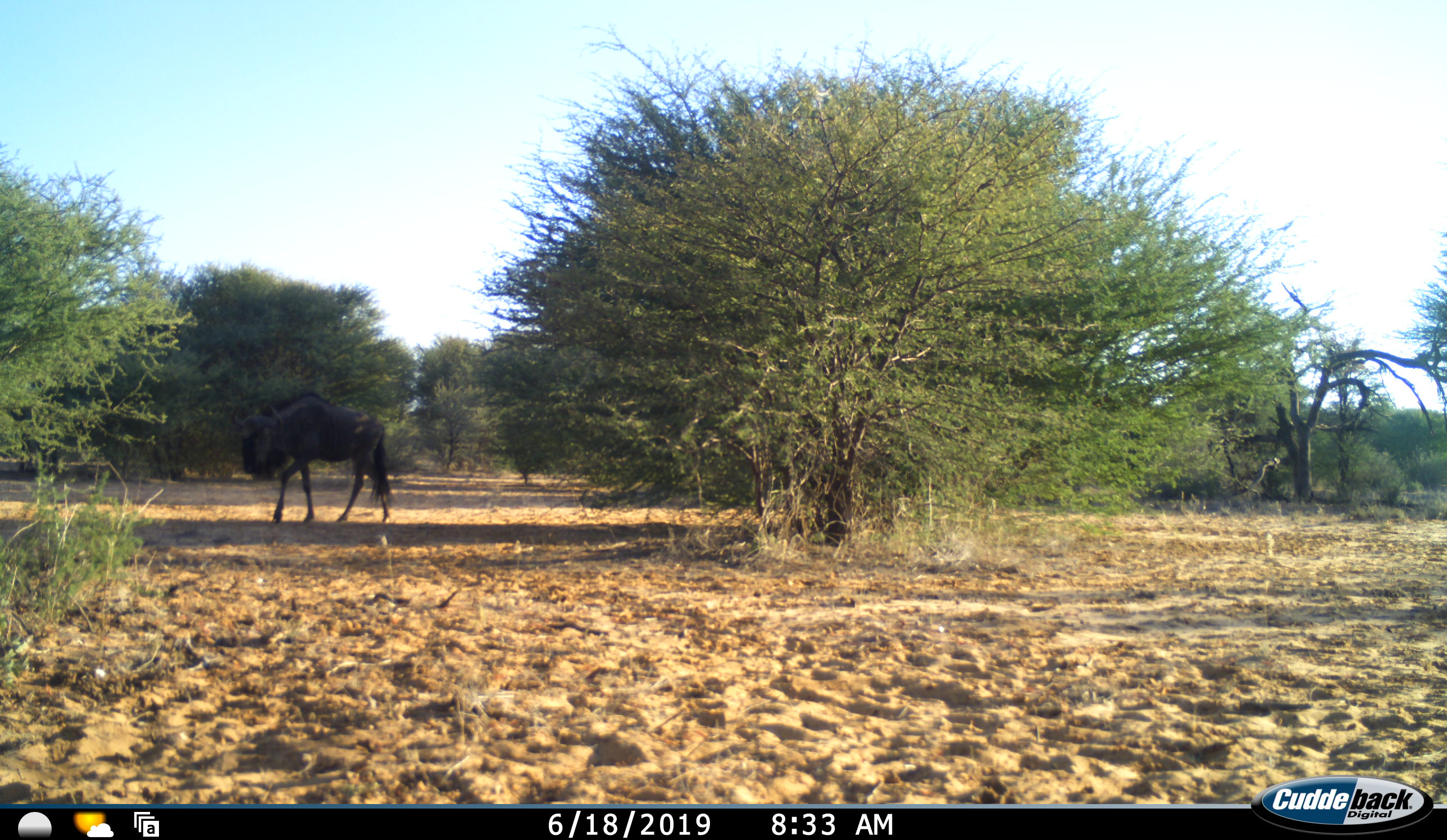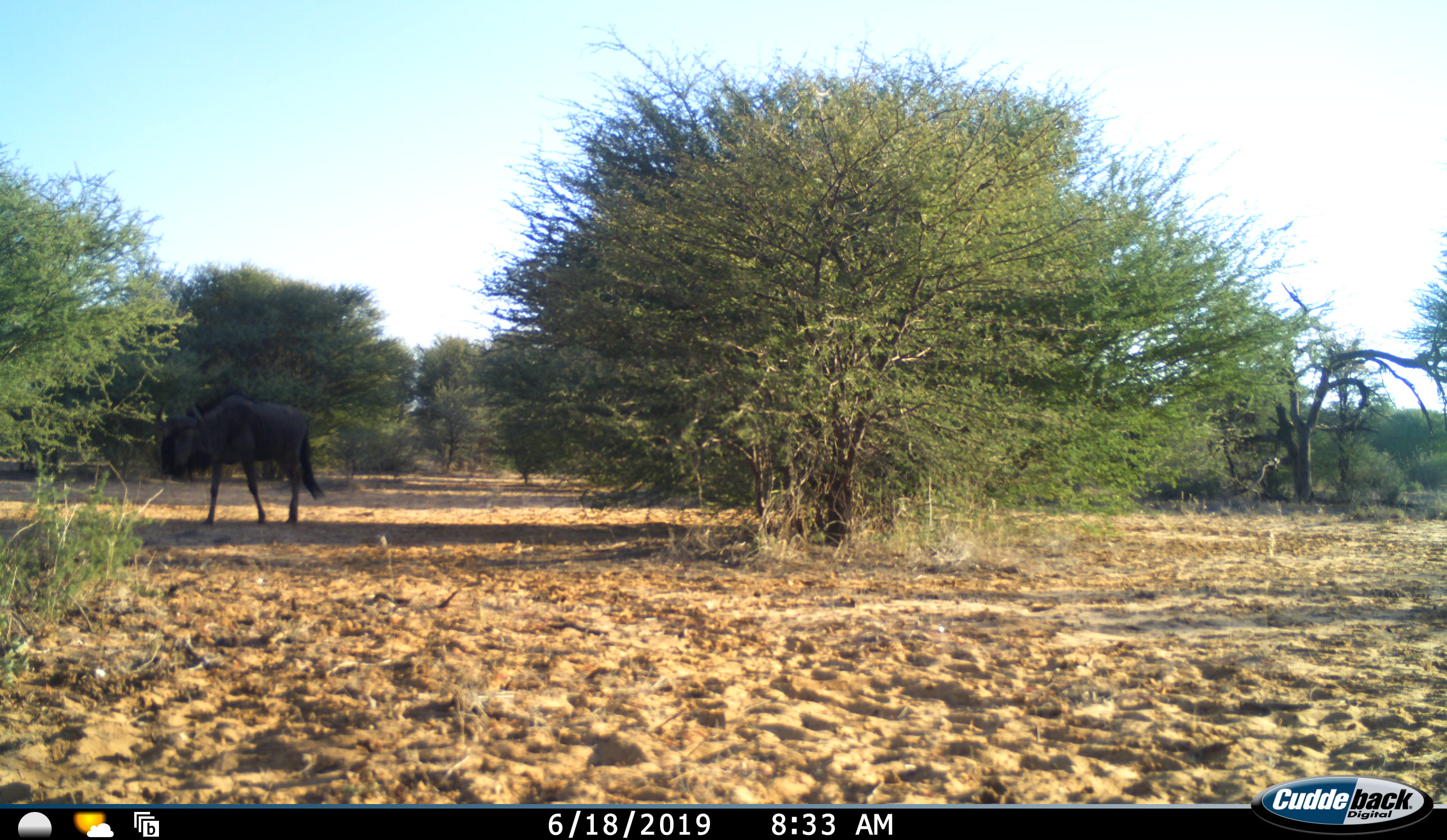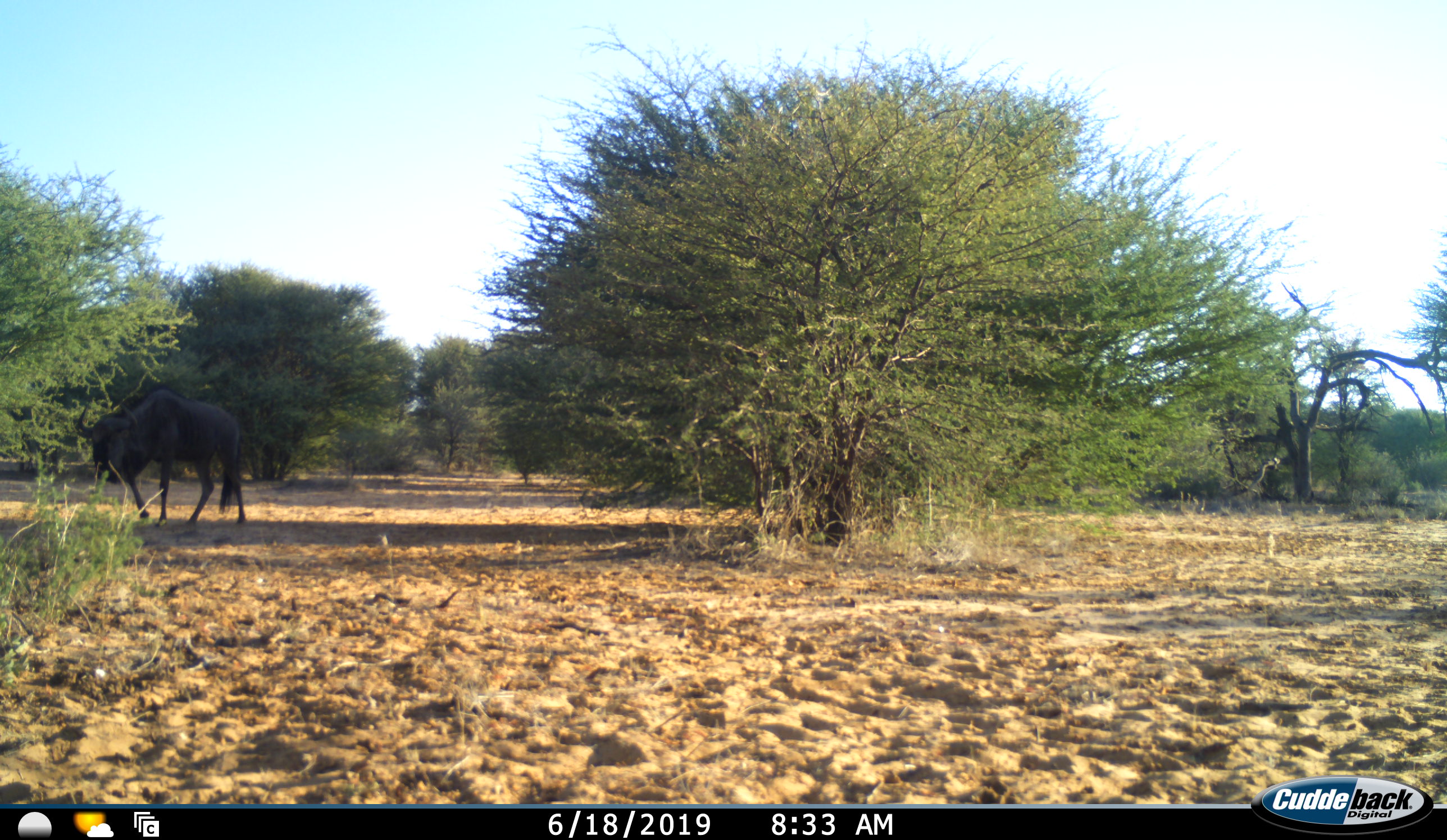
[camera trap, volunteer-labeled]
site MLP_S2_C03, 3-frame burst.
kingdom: Animalia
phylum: Chordata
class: Mammalia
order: Artiodactyla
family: Bovidae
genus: Connochaetes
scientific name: Connochaetes taurinus taurinus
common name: blue wildebeest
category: wildebeestblue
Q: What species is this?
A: Wildebeestblue (blue wildebeest) (Connochaetes taurinus taurinus).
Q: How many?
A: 1.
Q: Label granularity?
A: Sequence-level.